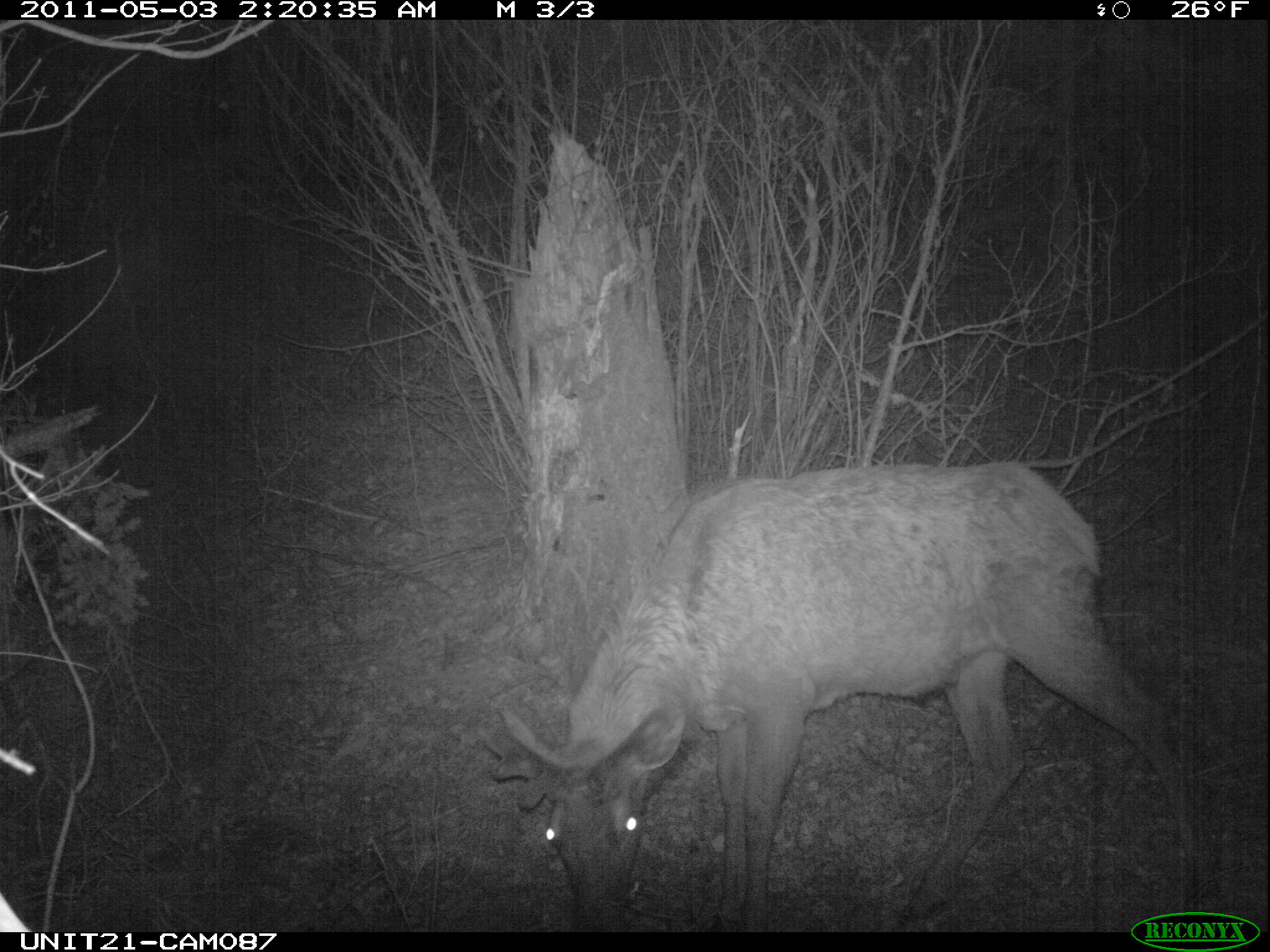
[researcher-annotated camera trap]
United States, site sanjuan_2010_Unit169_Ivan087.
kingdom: Animalia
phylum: Chordata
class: Mammalia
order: Artiodactyla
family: Cervidae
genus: Cervus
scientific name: Cervus elaphus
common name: red deer